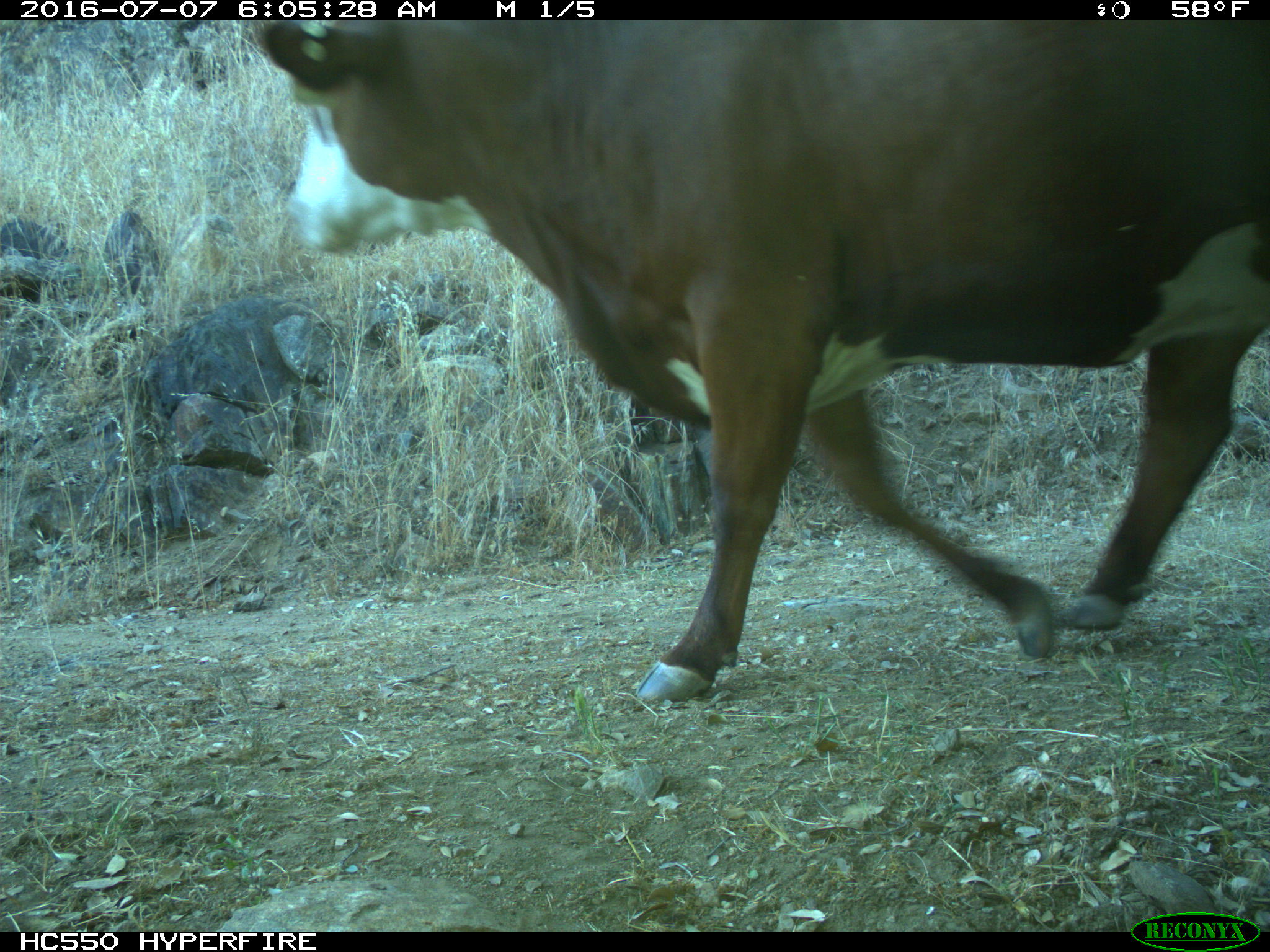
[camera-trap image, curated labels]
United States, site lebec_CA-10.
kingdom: Animalia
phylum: Chordata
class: Mammalia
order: Artiodactyla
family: Bovidae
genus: Bos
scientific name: Bos taurus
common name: domestic cow